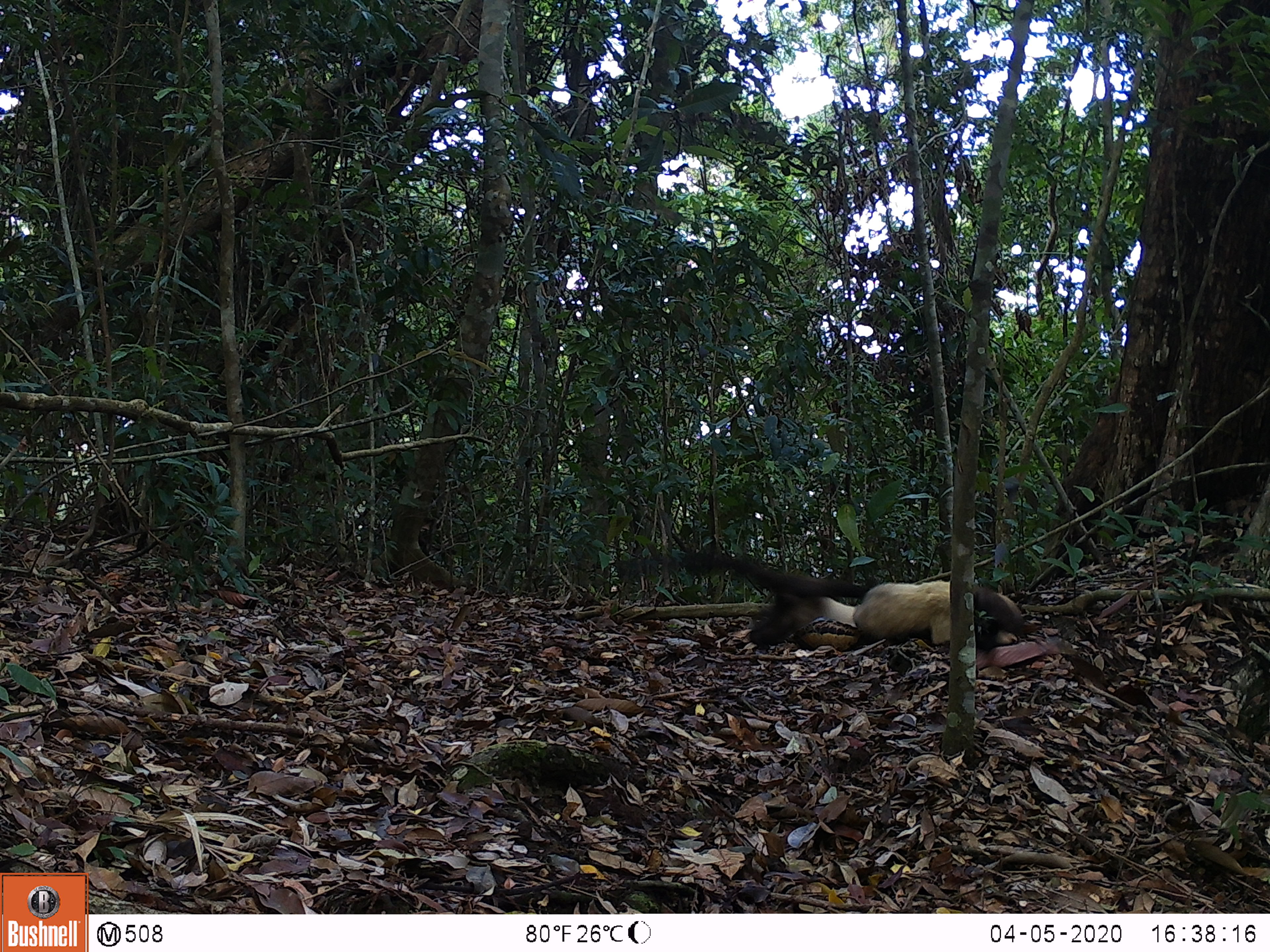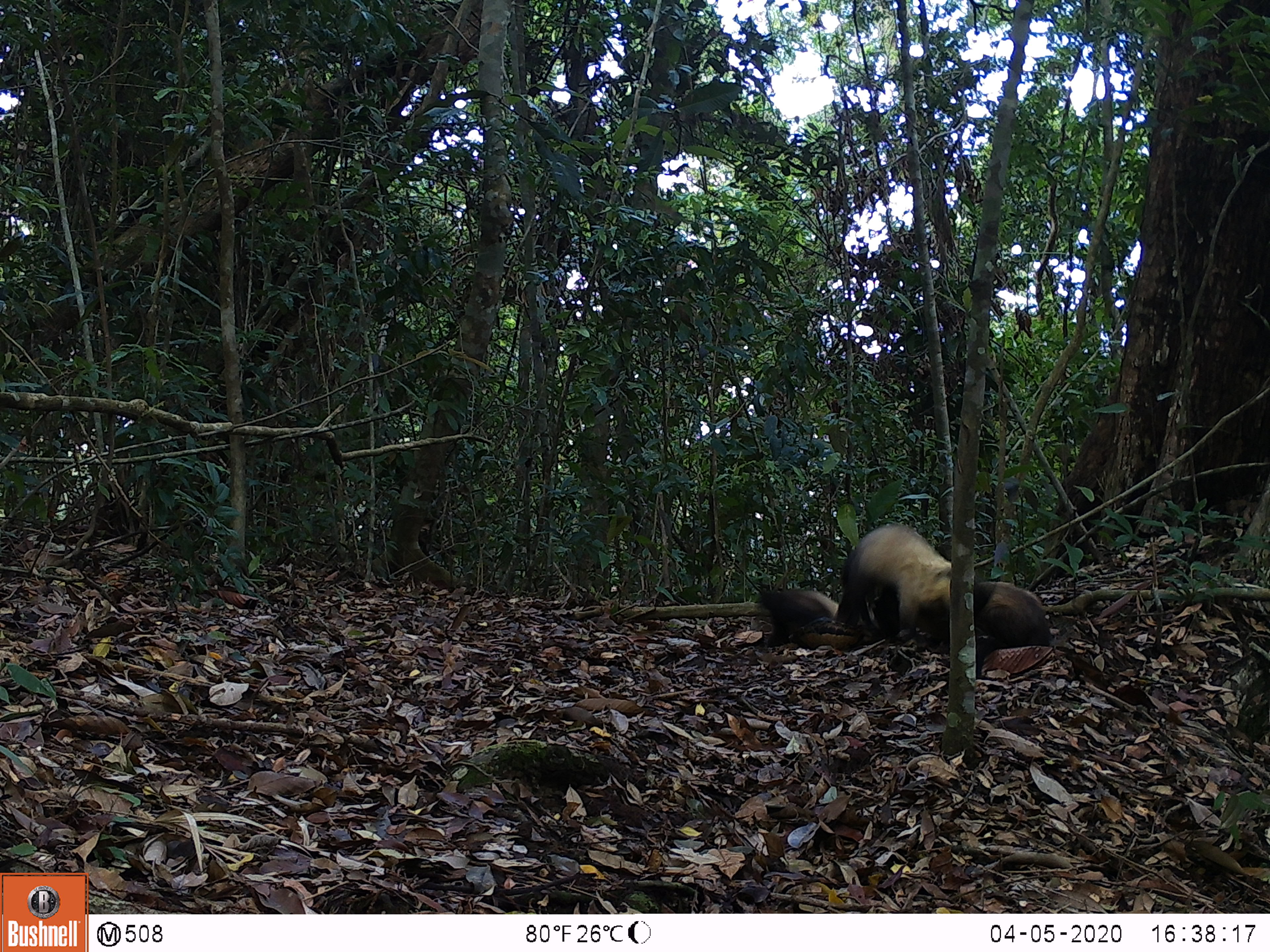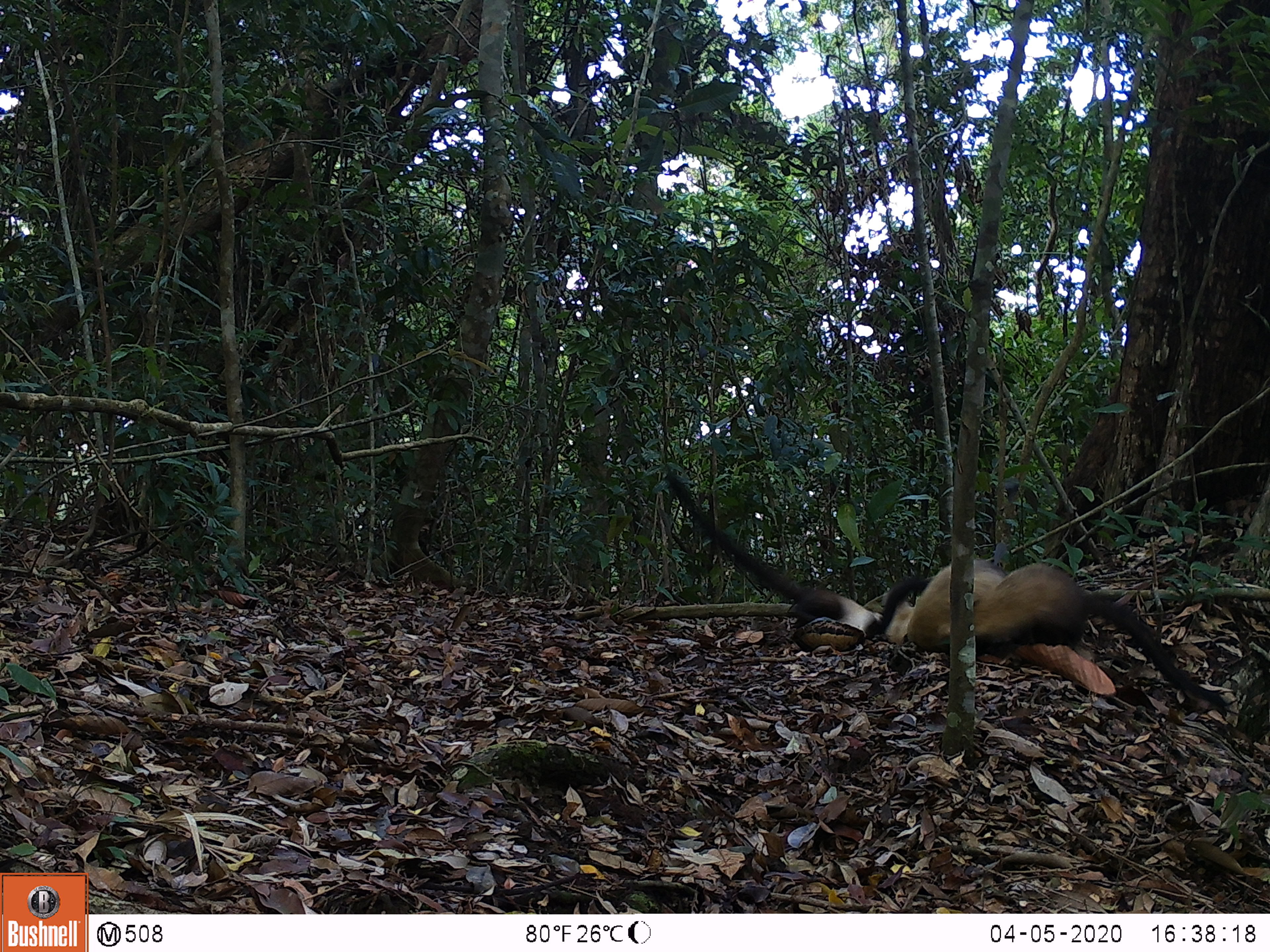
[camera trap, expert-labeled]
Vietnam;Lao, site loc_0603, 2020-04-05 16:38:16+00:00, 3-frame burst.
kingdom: Animalia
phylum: Chordata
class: Mammalia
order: Carnivora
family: Mustelidae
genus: Martes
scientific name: Martes flavigula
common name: yellow-throated marten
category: yellow throated marten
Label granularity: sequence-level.